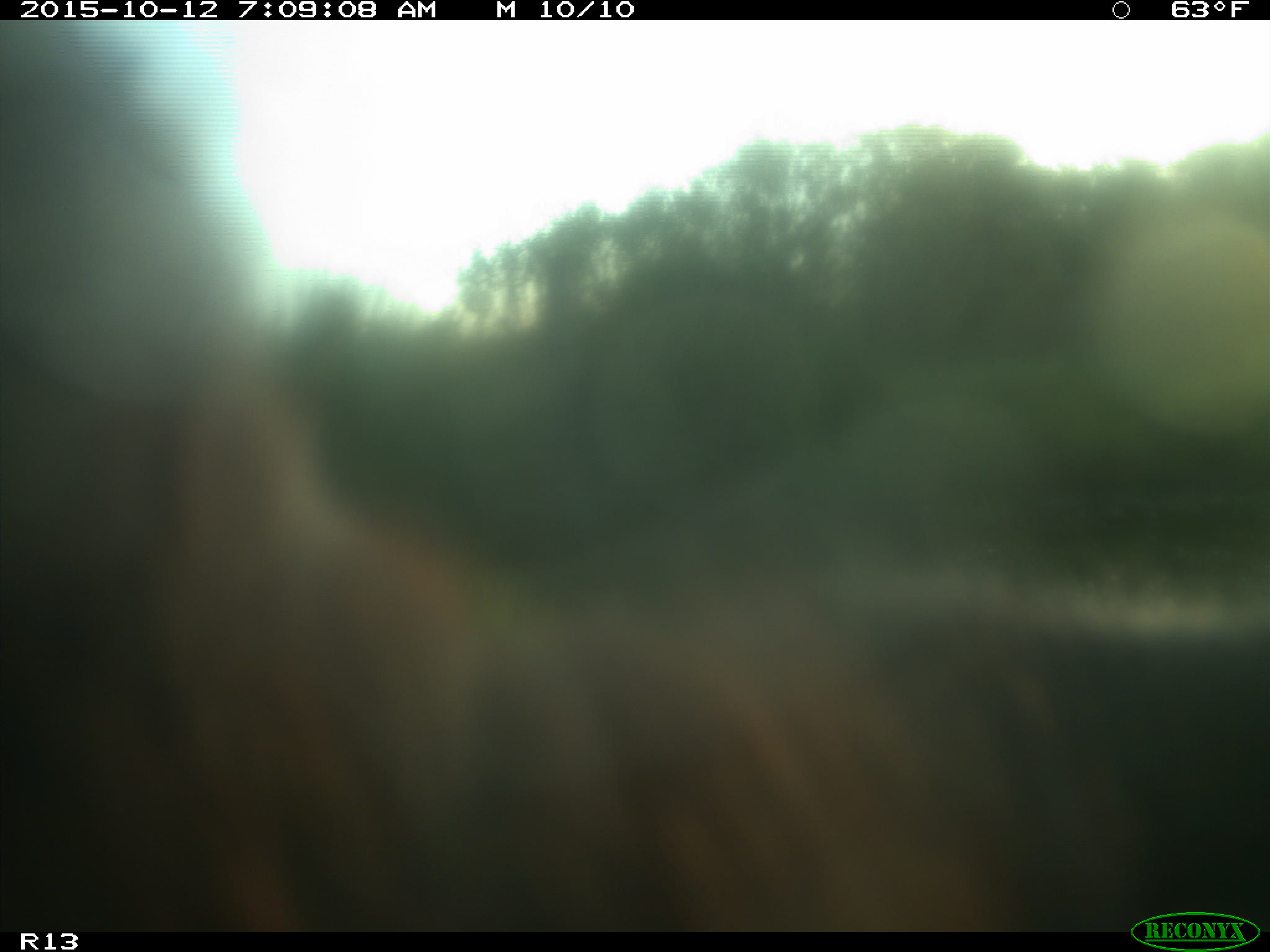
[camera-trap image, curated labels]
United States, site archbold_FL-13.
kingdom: Animalia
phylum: Chordata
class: Mammalia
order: Artiodactyla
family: Bovidae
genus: Bos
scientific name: Bos taurus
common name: domestic cow